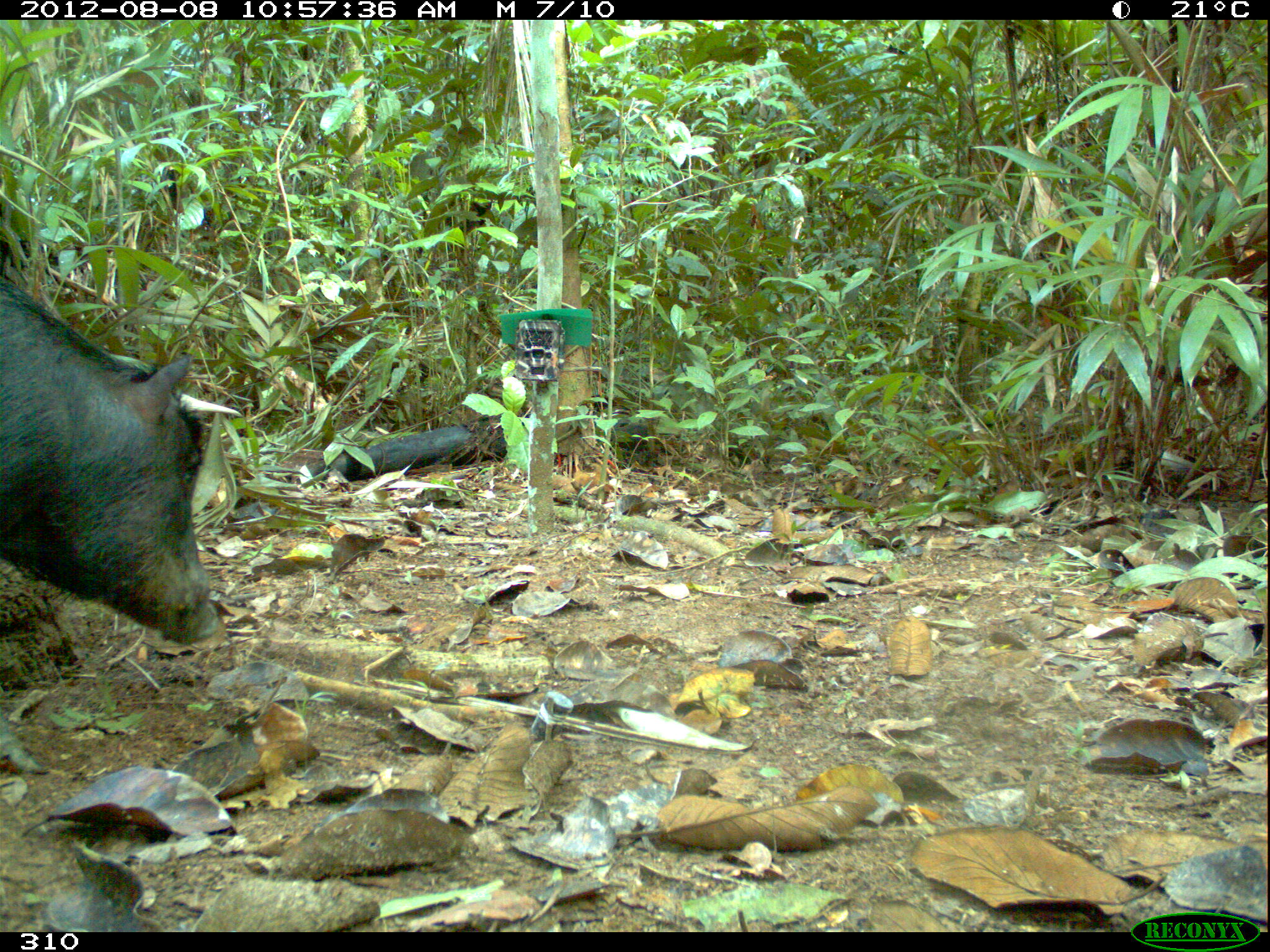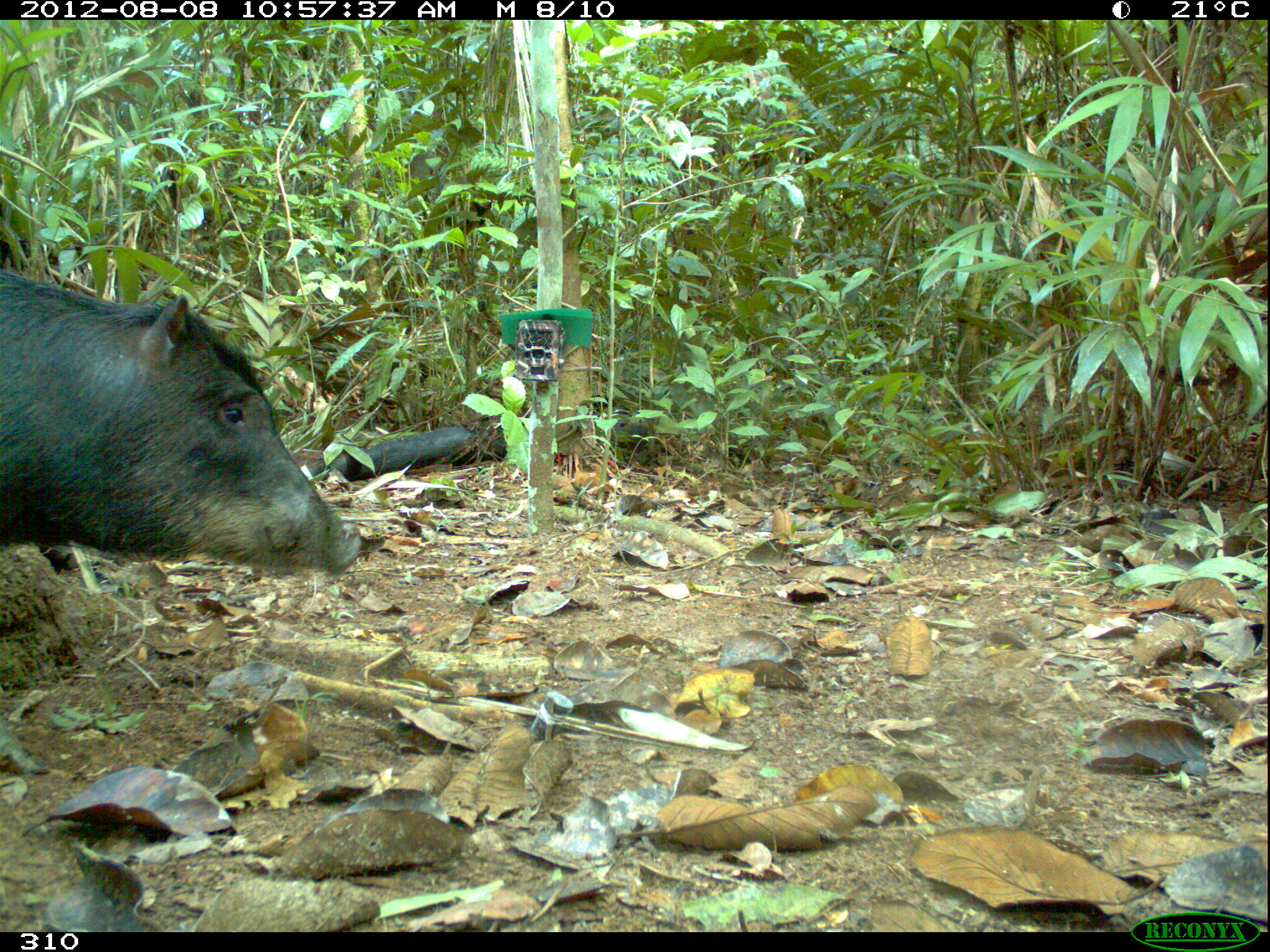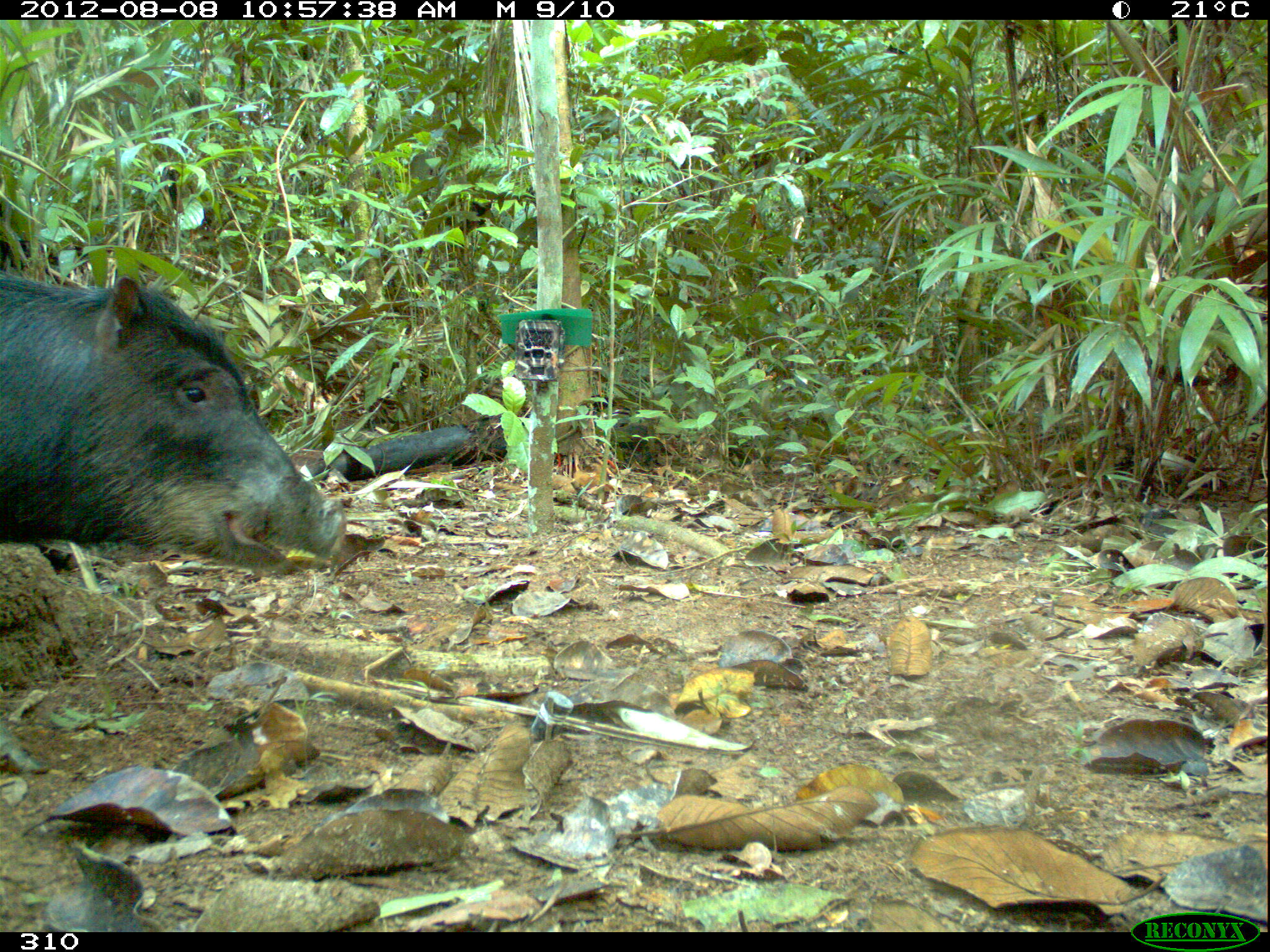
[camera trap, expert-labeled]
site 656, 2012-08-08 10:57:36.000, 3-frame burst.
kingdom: Animalia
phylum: Chordata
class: Mammalia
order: Artiodactyla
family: Tayassuidae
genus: Tayassu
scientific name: Tayassu pecari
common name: white-lipped peccary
Tayassu pecari (white-lipped peccary).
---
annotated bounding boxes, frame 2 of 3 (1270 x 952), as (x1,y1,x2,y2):
tayassu pecari: (0,267,361,775)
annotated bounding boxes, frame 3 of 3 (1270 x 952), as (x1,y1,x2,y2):
tayassu pecari: (0,263,344,775)